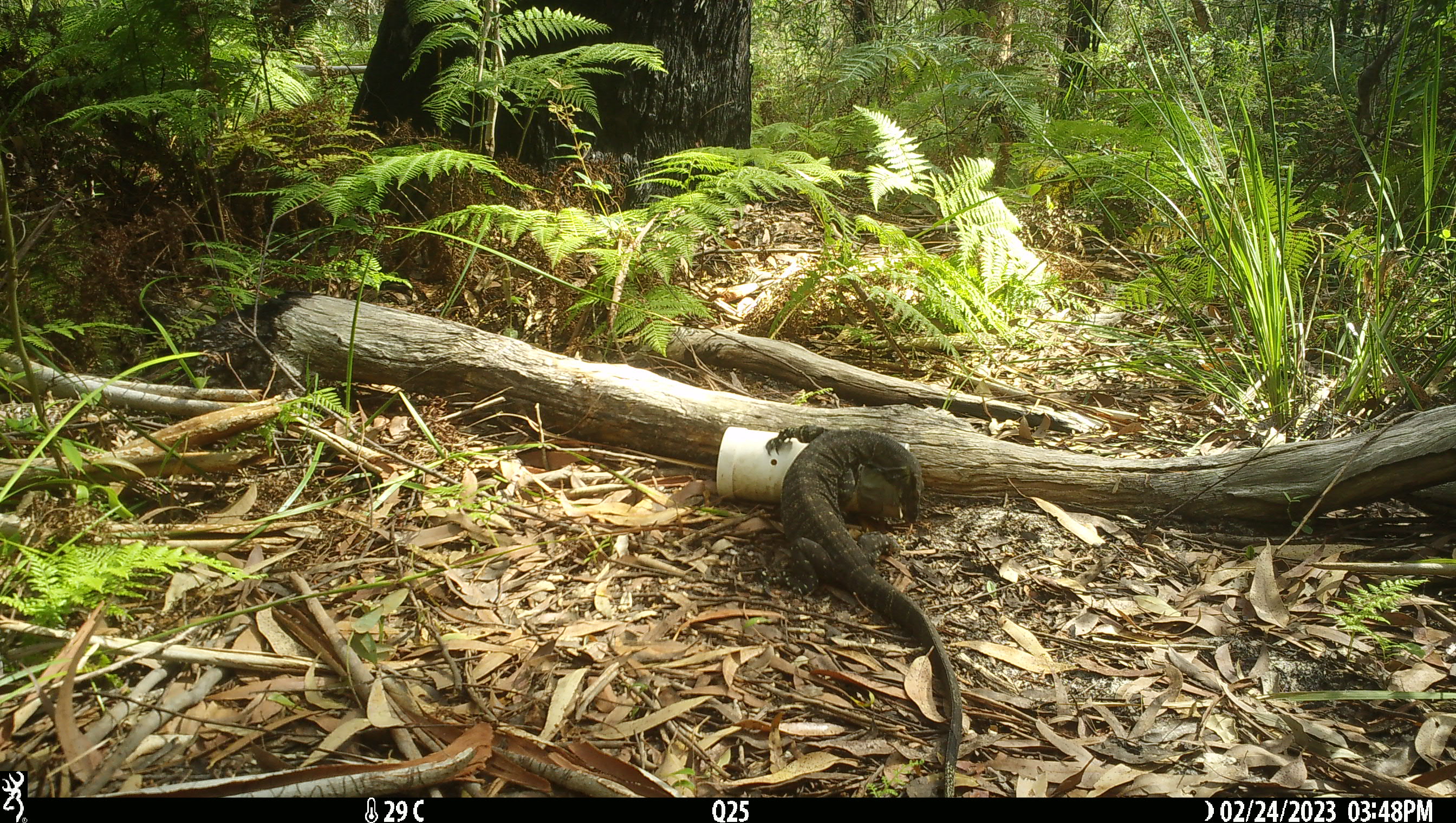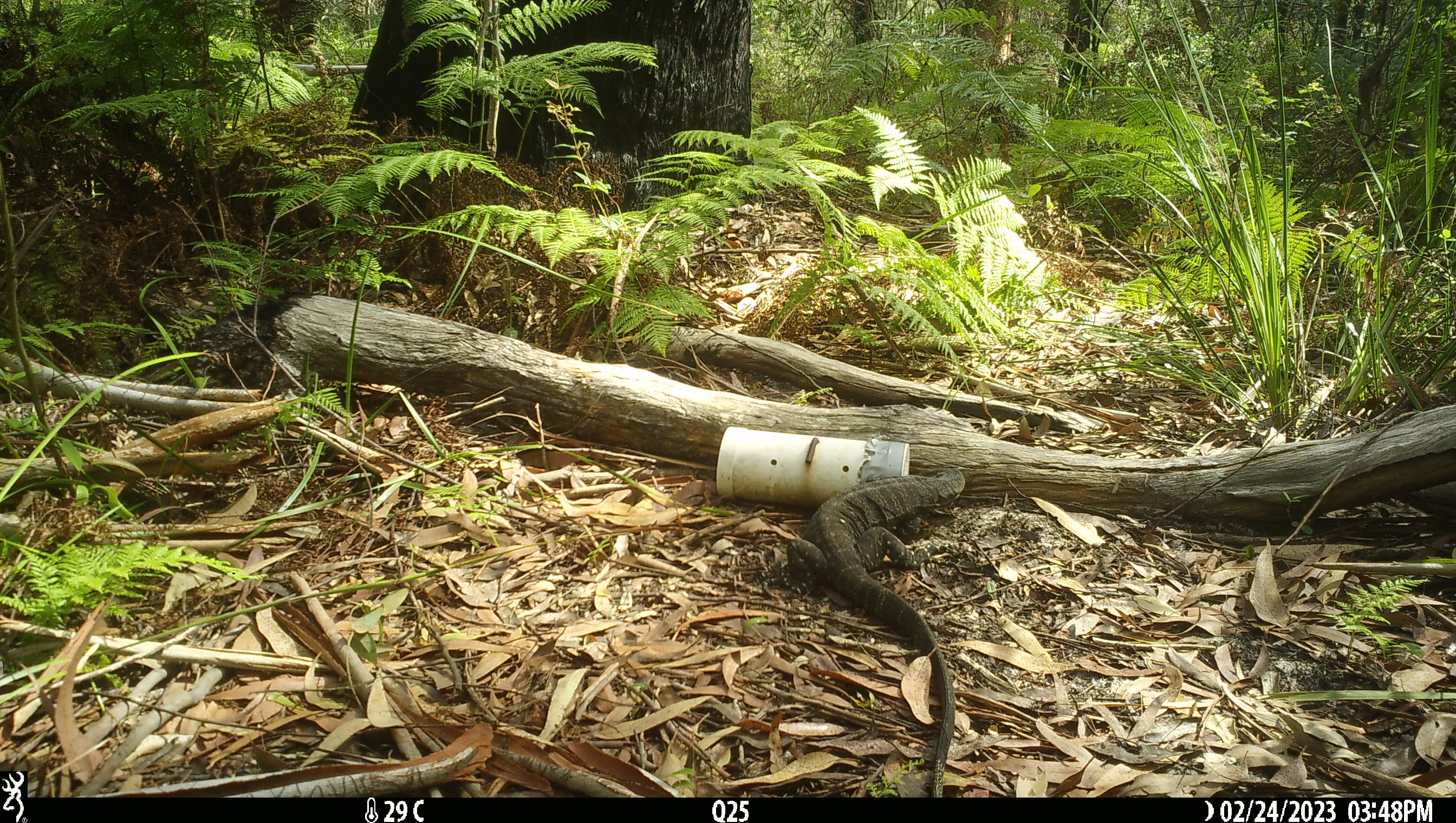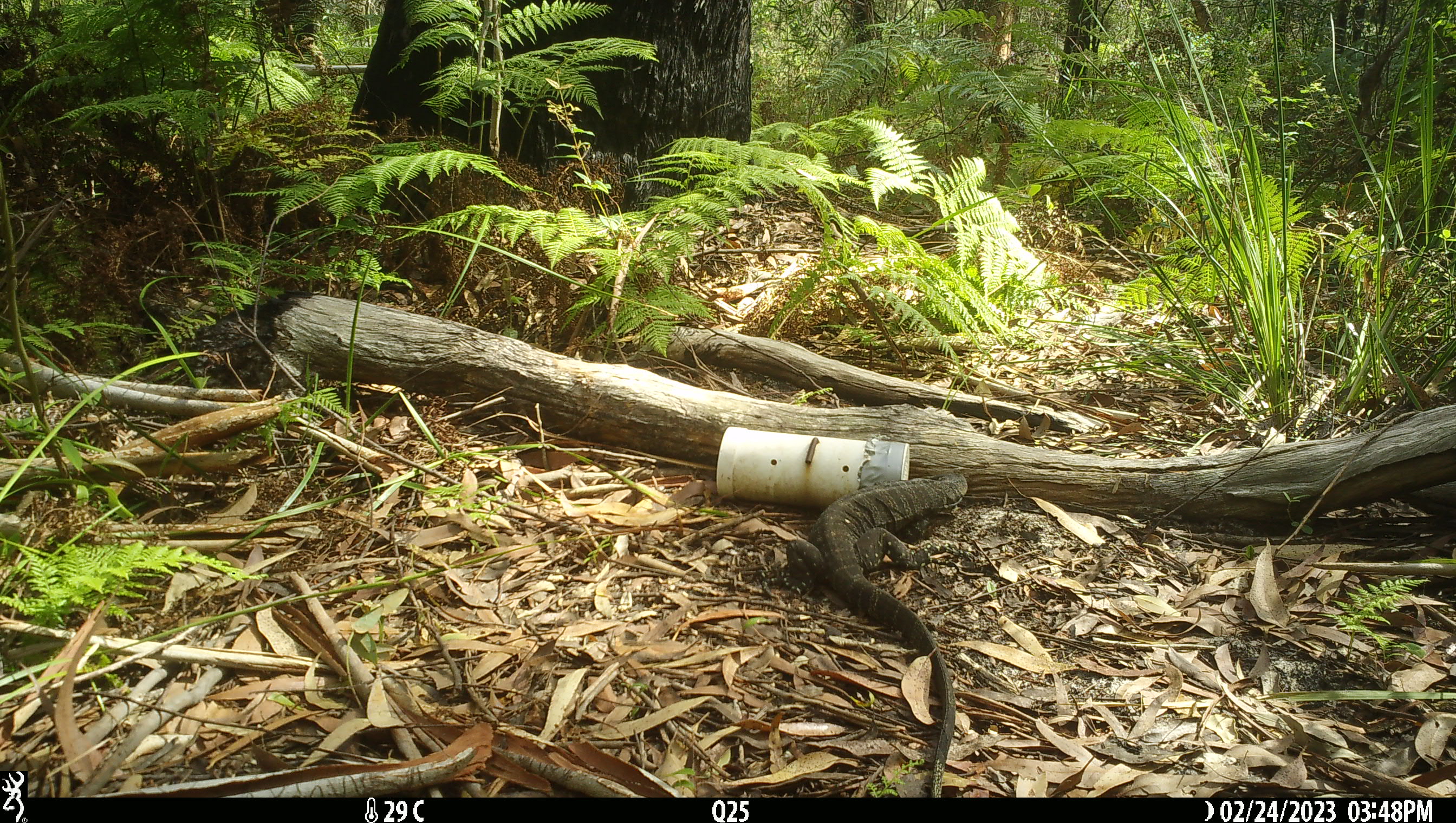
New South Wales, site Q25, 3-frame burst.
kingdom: Animalia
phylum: Chordata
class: Reptilia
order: Squamata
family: Varanidae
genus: Varanus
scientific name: Varanus varius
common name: lace monitor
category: goanna